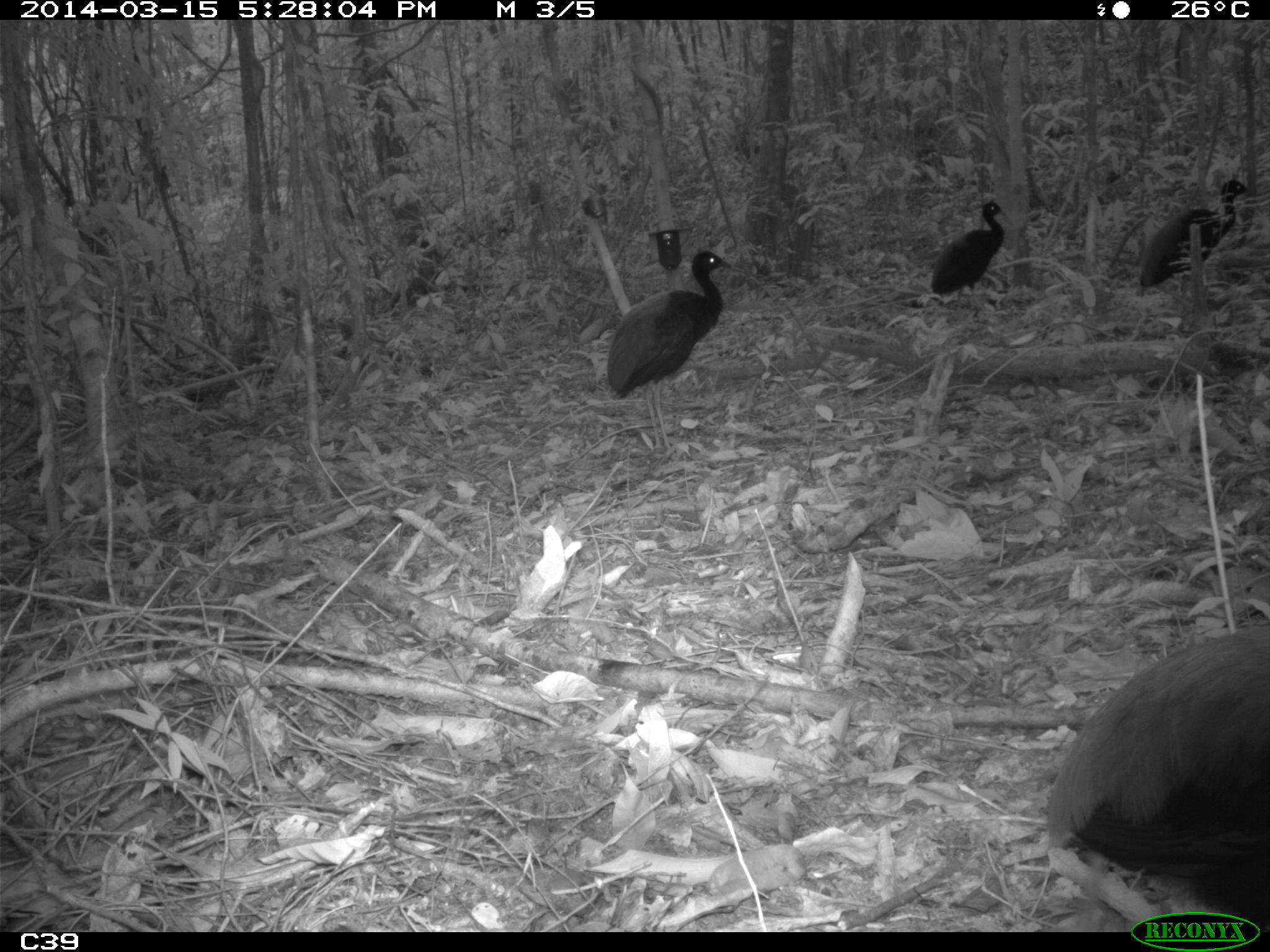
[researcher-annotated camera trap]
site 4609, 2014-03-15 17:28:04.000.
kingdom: Animalia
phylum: Chordata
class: Aves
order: Gruiformes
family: Psophiidae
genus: Psophia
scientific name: Psophia crepitans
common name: gray-winged trumpeter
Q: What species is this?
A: Psophia crepitans (gray-winged trumpeter).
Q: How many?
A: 8.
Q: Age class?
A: Adult.